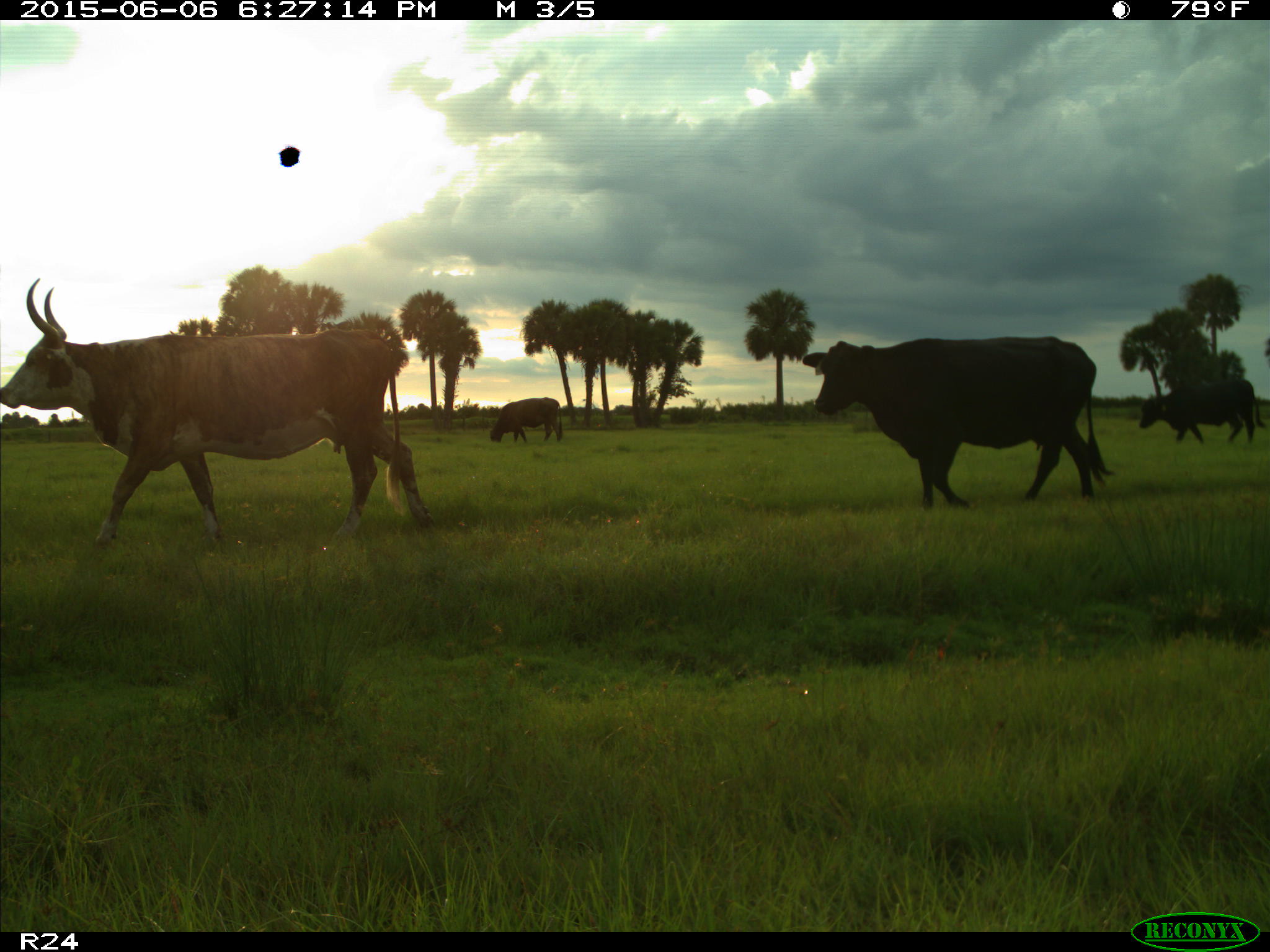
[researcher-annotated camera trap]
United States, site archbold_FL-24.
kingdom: Animalia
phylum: Chordata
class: Mammalia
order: Artiodactyla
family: Bovidae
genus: Bos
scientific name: Bos taurus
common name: domestic cow